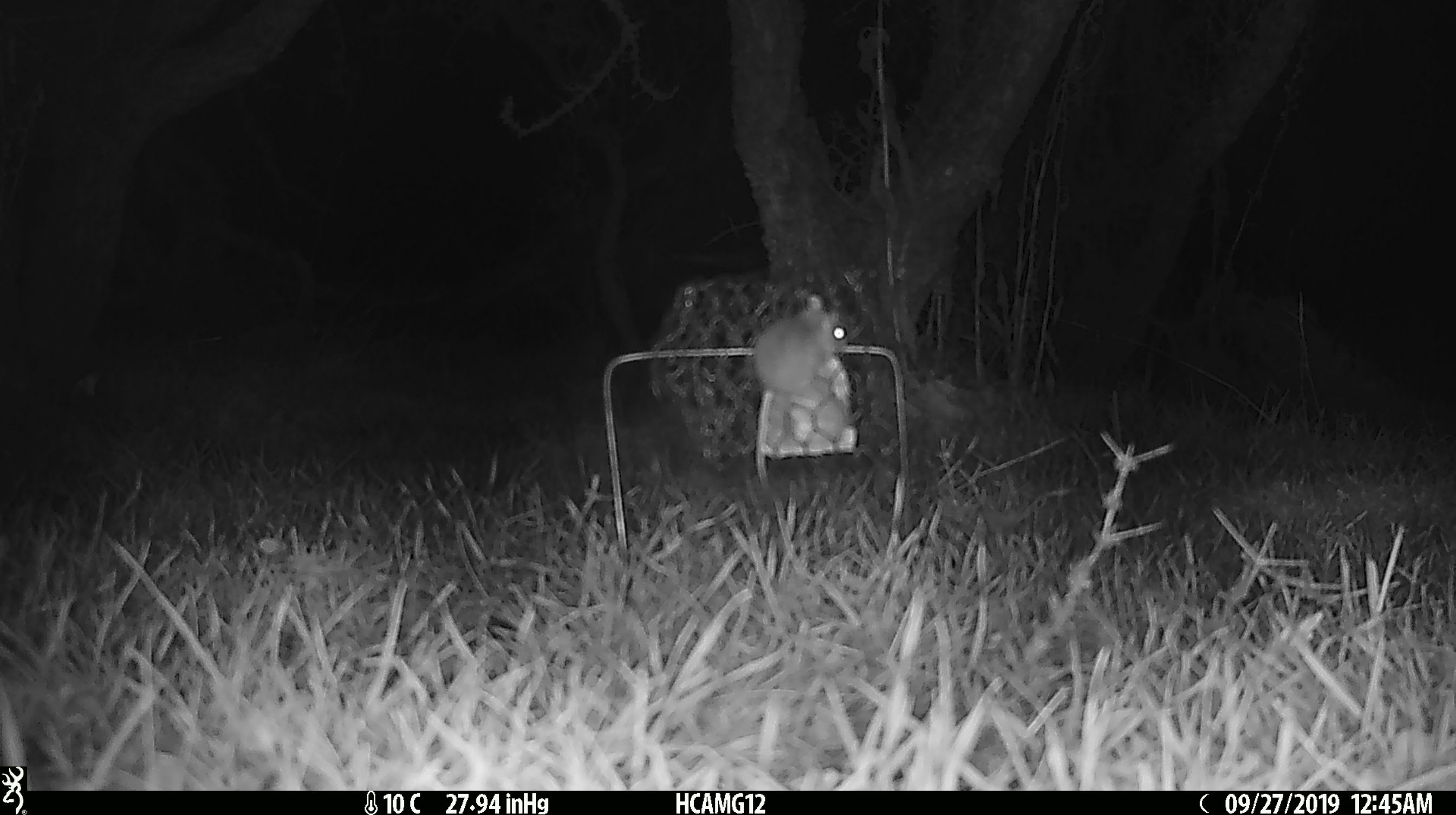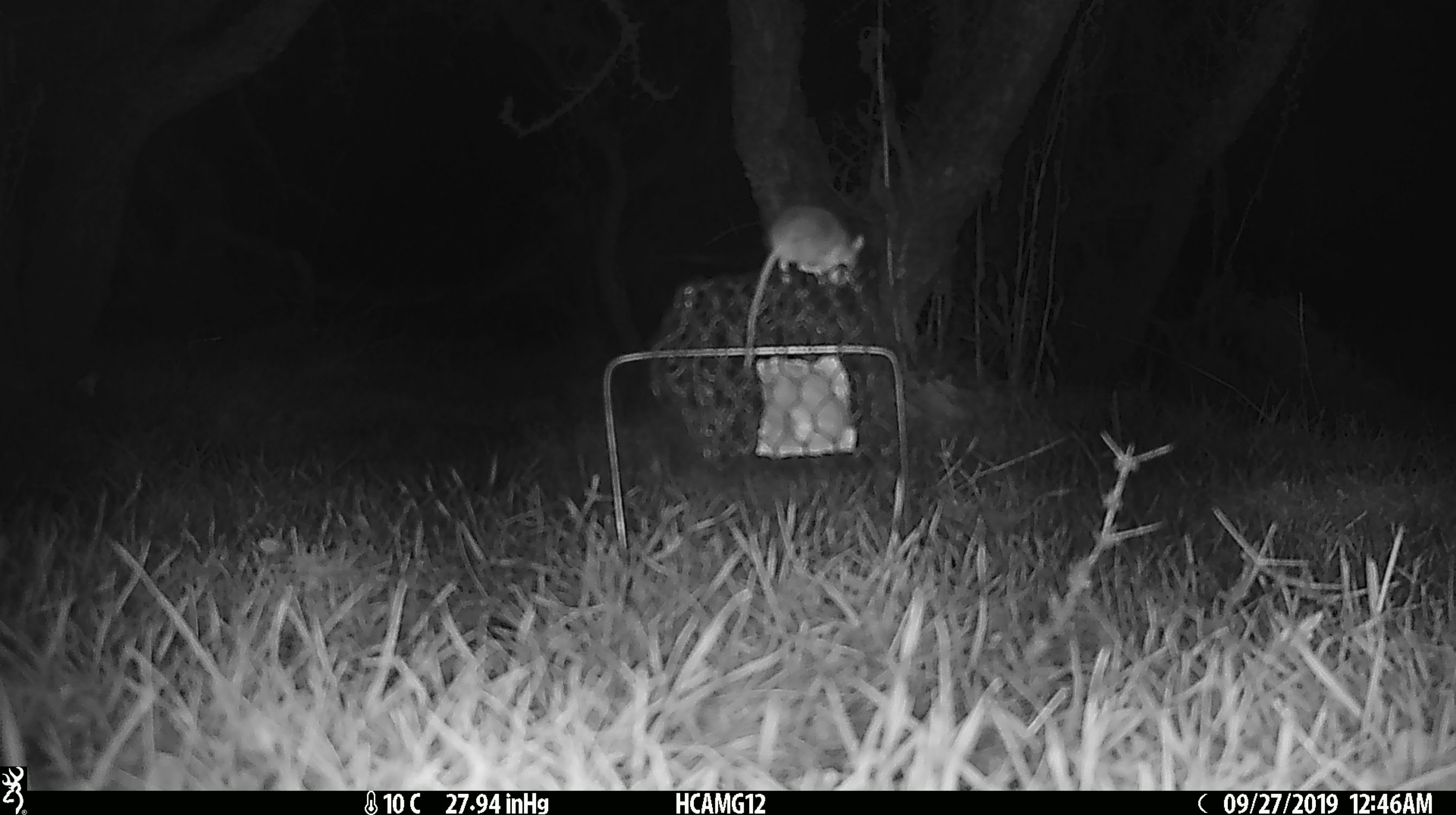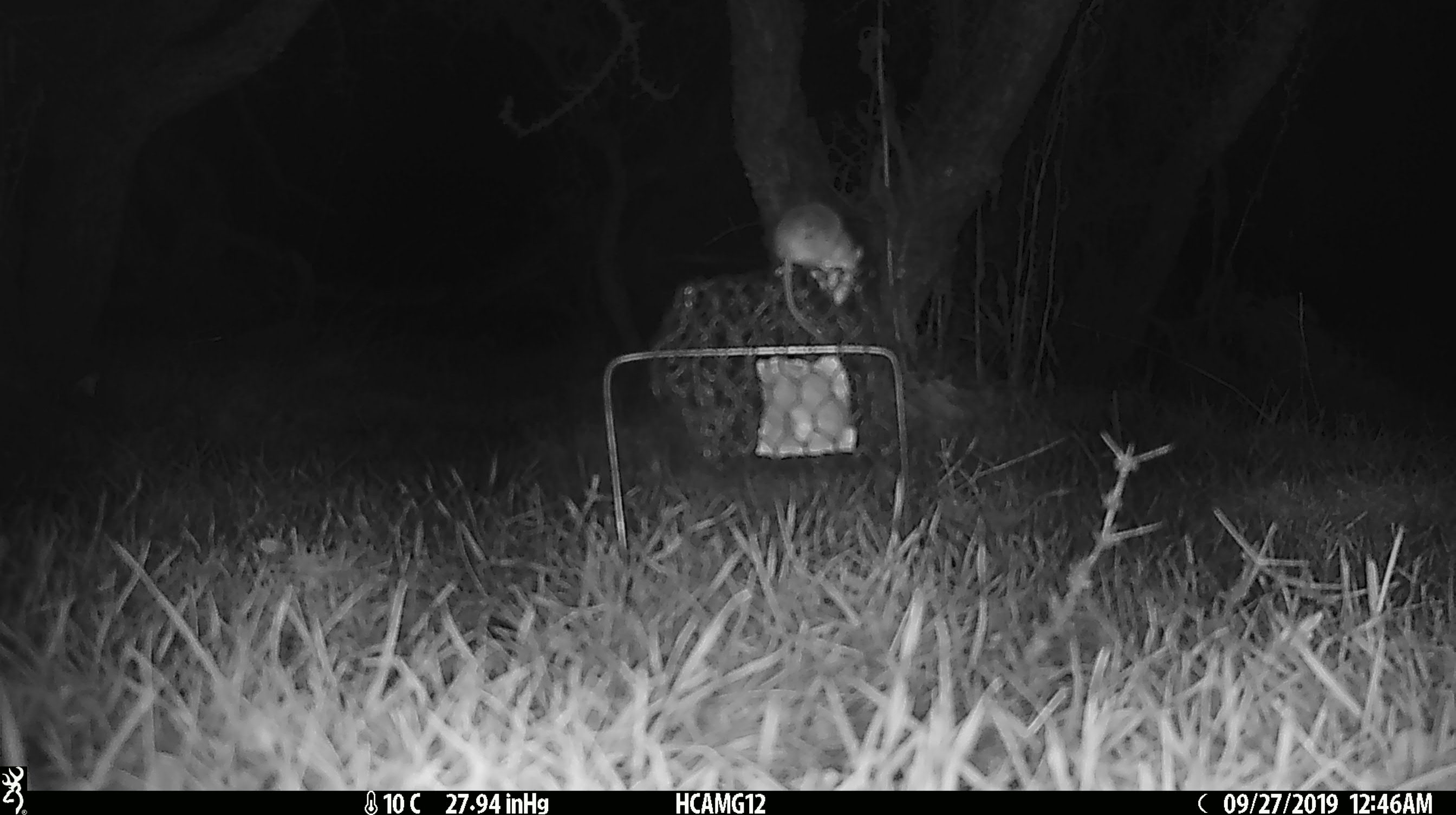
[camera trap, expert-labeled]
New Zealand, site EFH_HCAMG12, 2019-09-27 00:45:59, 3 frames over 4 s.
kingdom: Animalia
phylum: Chordata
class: Mammalia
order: Rodentia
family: Muridae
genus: Mus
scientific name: Mus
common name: mouse